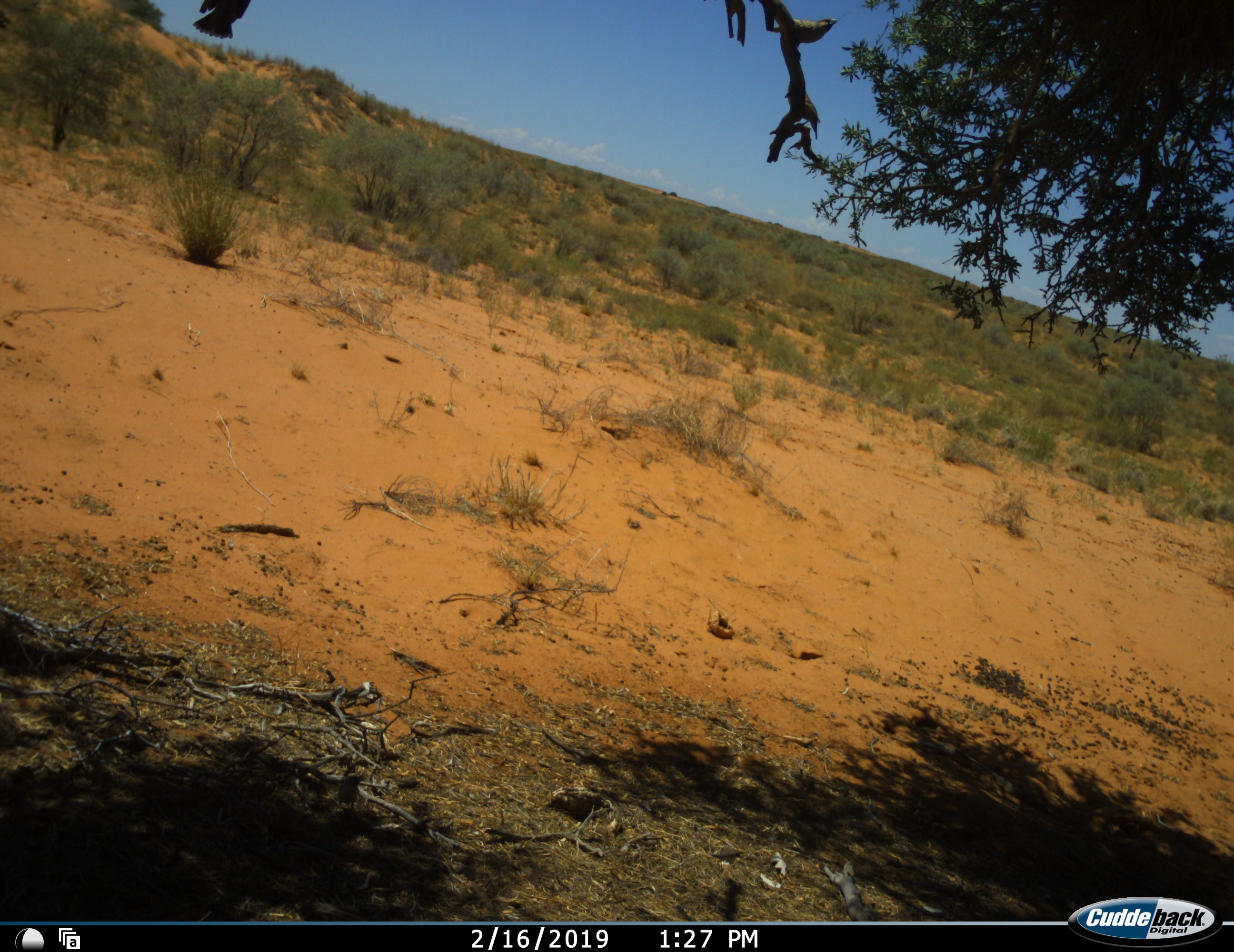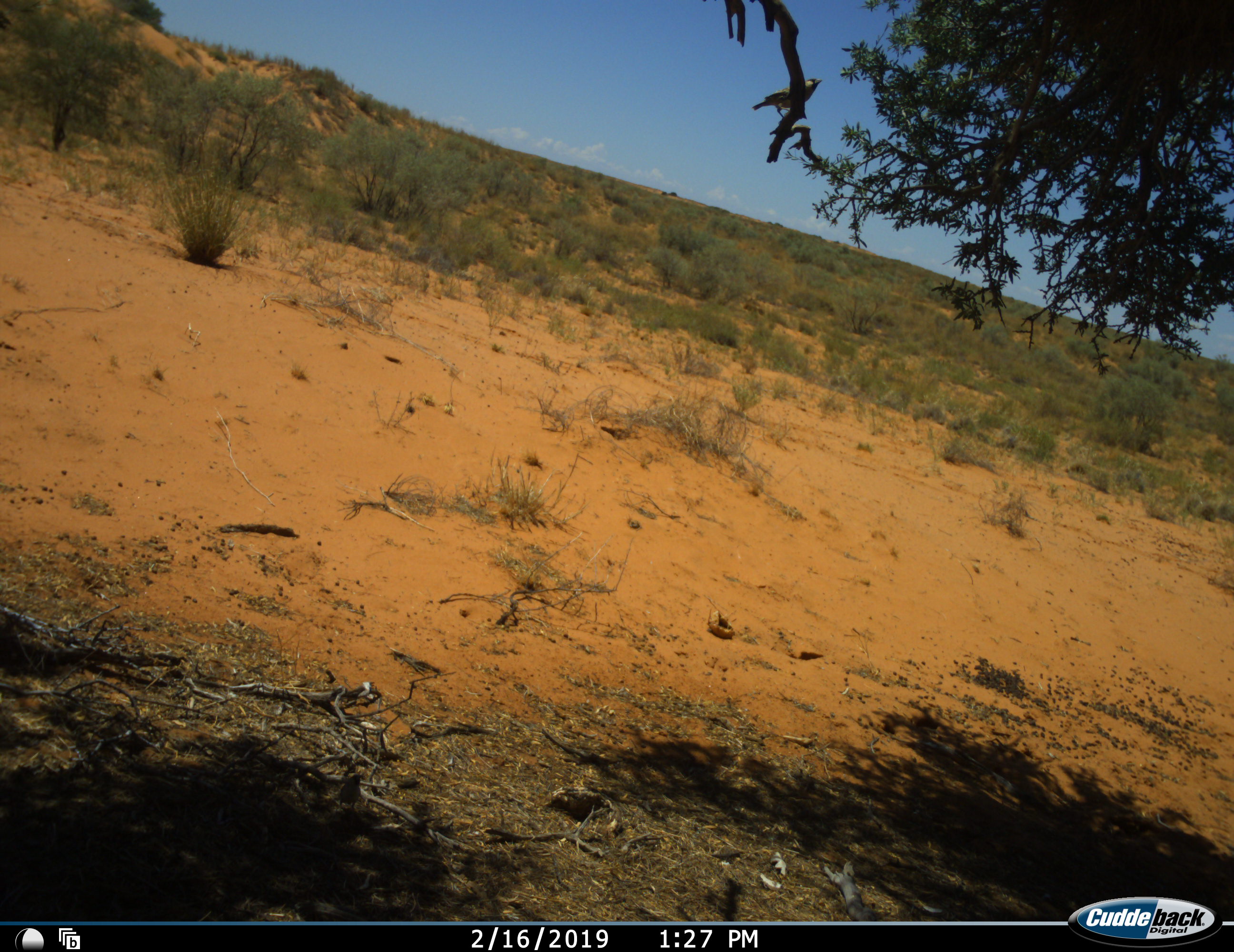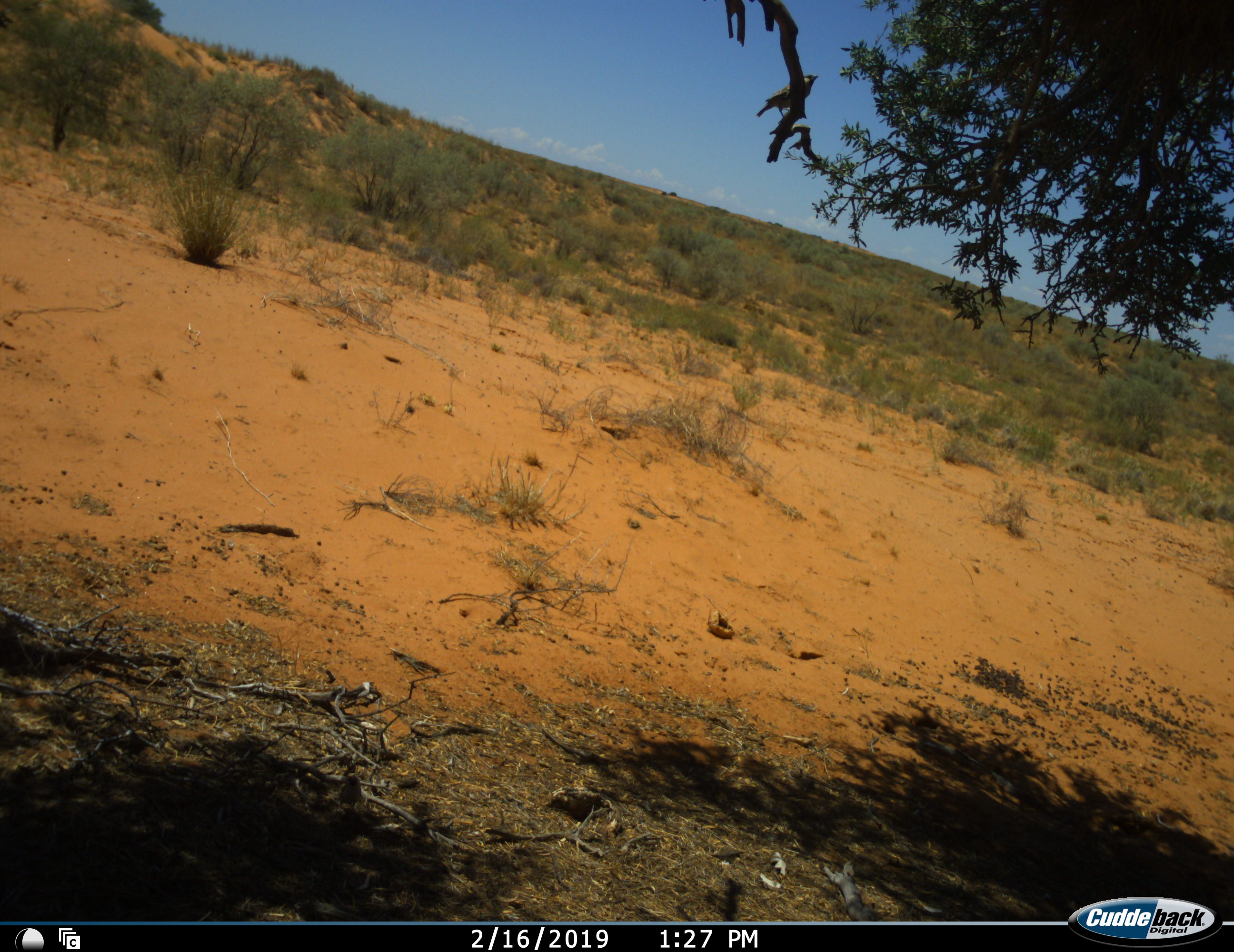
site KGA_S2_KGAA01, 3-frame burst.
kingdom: Animalia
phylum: Chordata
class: Aves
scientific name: Aves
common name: bird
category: birdother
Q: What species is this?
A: Birdother (bird) (Aves).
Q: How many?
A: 3.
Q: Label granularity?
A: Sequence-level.